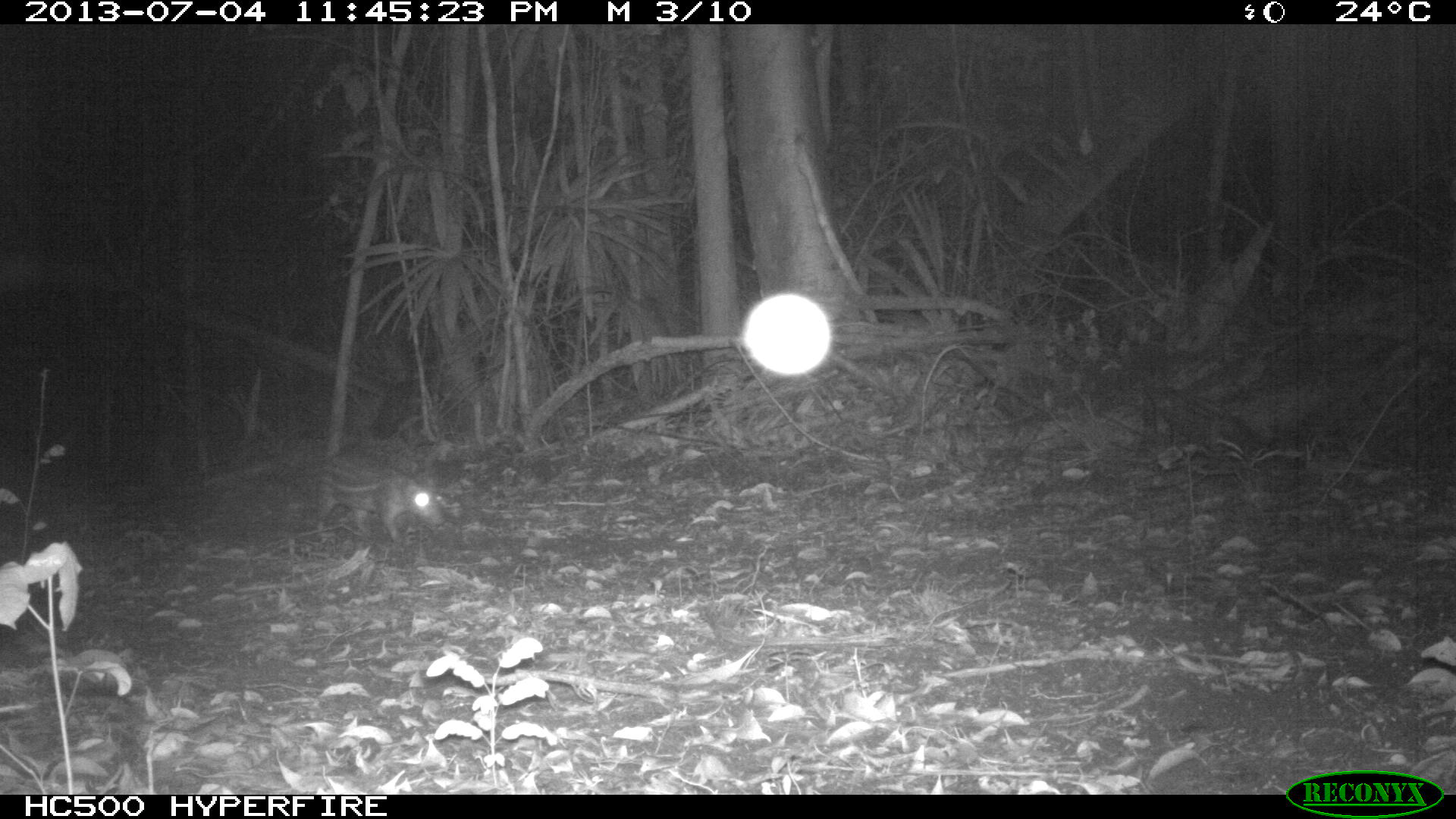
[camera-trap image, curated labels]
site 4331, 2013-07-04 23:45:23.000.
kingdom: Animalia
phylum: Chordata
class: Mammalia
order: Rodentia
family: Cuniculidae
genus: Cuniculus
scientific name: Cuniculus paca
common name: lowland paca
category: agouti paca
Agouti paca (lowland paca) (Cuniculus paca), count 1.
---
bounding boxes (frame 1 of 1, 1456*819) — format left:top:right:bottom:
agouti paca: 312:453:447:547